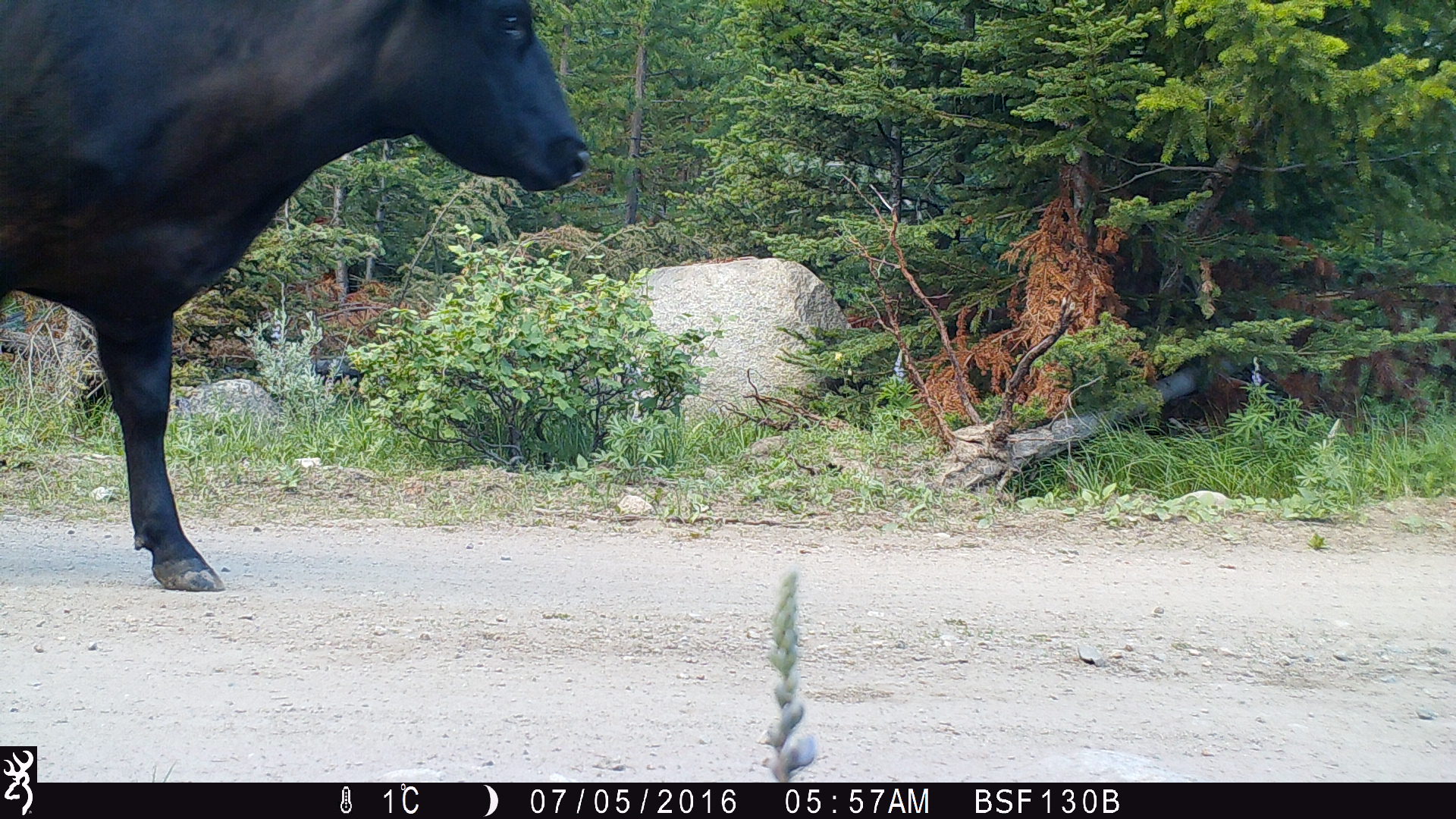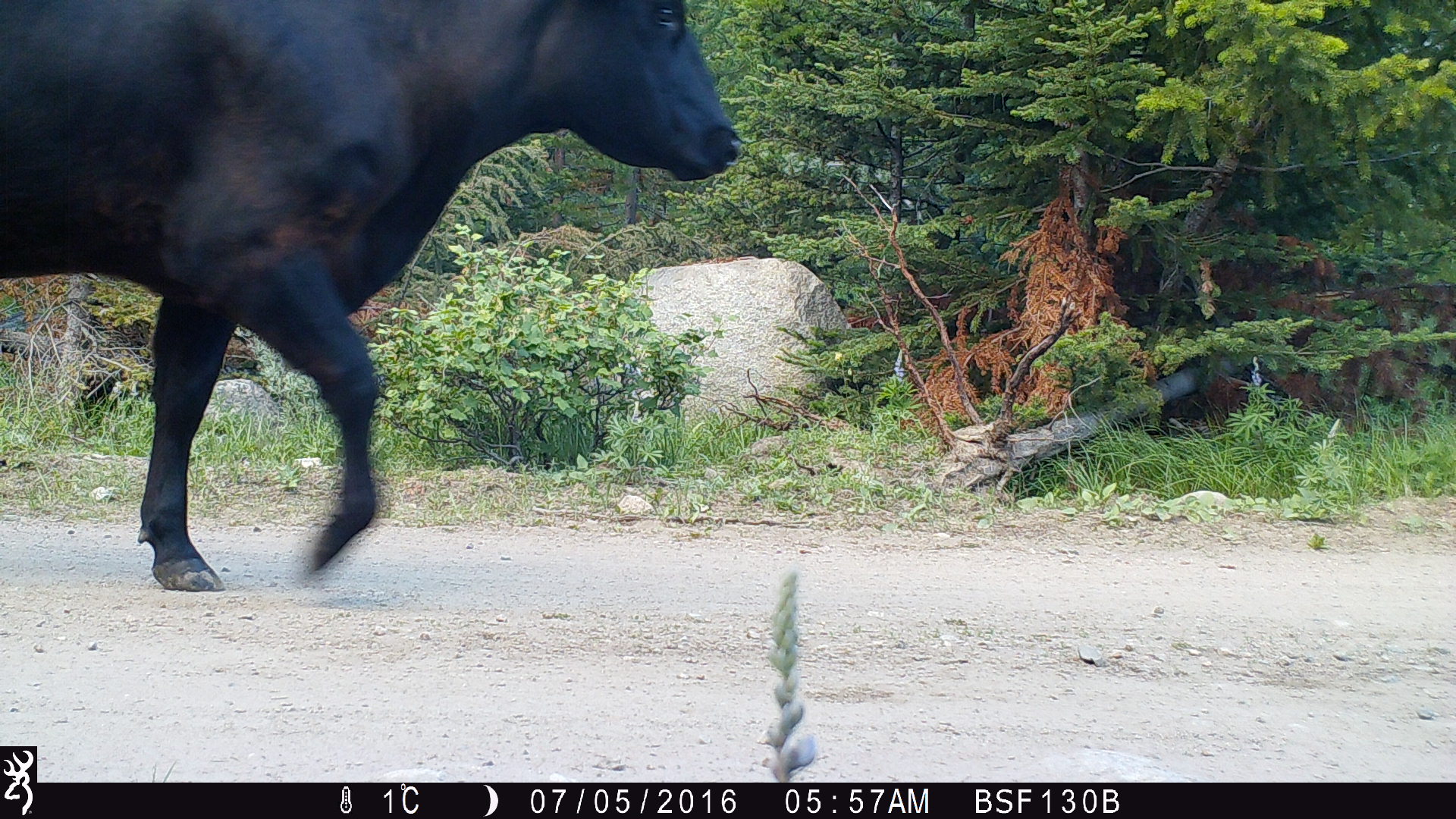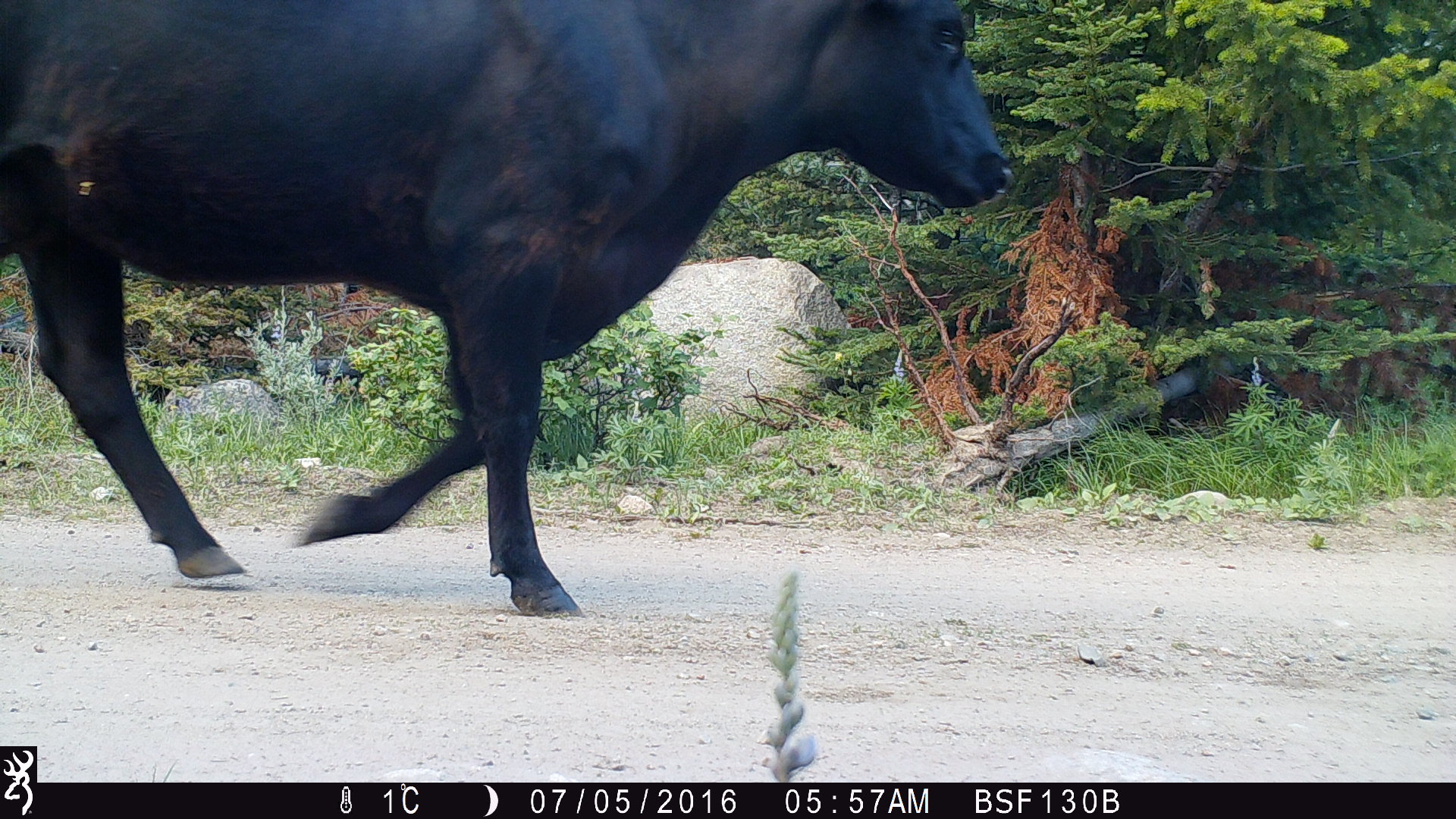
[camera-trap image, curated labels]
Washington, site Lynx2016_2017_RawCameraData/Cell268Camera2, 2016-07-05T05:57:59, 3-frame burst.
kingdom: Animalia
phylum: Chordata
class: Mammalia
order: Artiodactyla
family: Bovidae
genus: Bos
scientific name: Bos taurus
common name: domestic cattle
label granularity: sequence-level